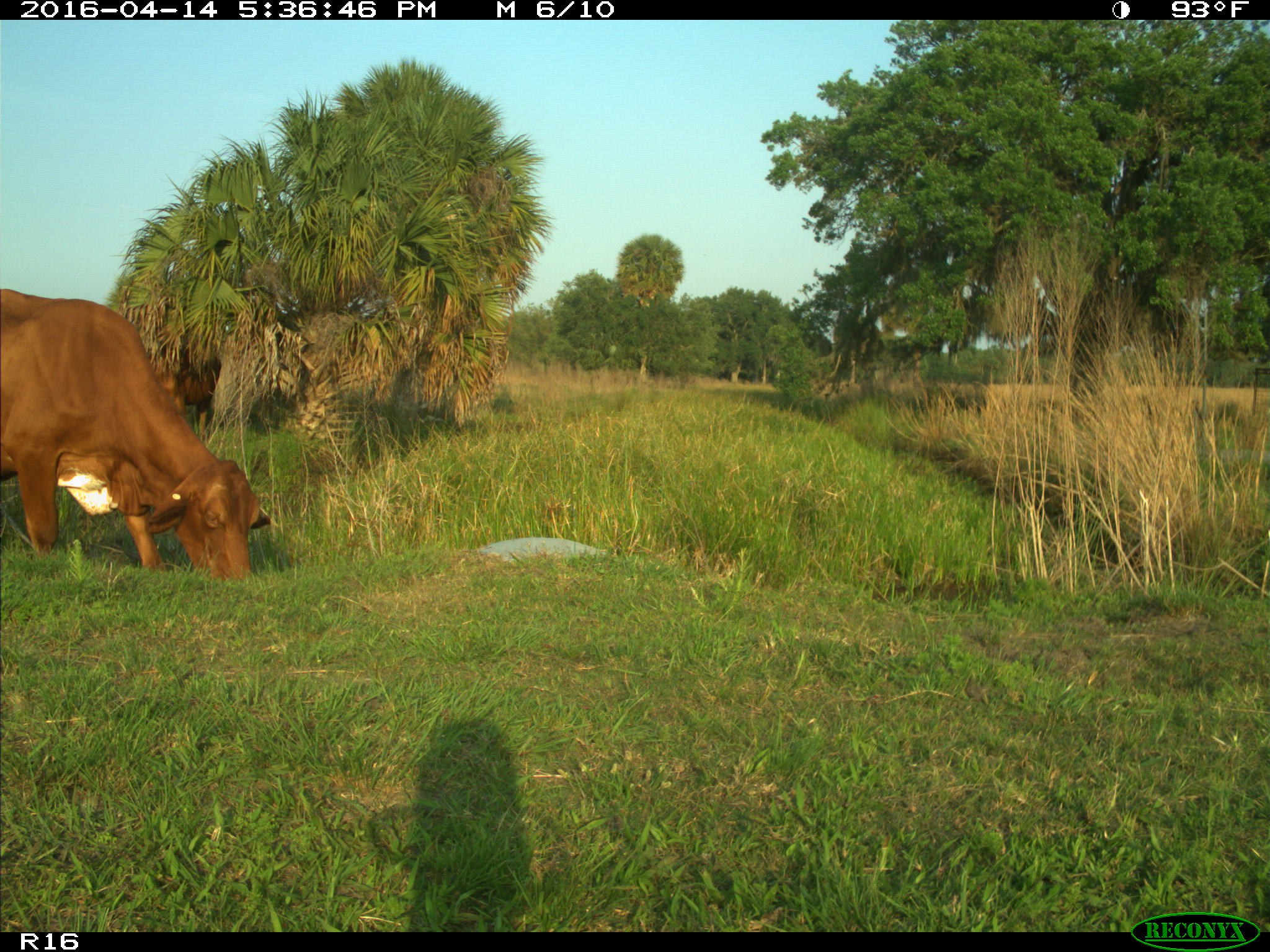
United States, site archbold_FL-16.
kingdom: Animalia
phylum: Chordata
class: Mammalia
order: Artiodactyla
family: Bovidae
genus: Bos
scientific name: Bos taurus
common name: domestic cow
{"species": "Bos taurus (domestic cow)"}